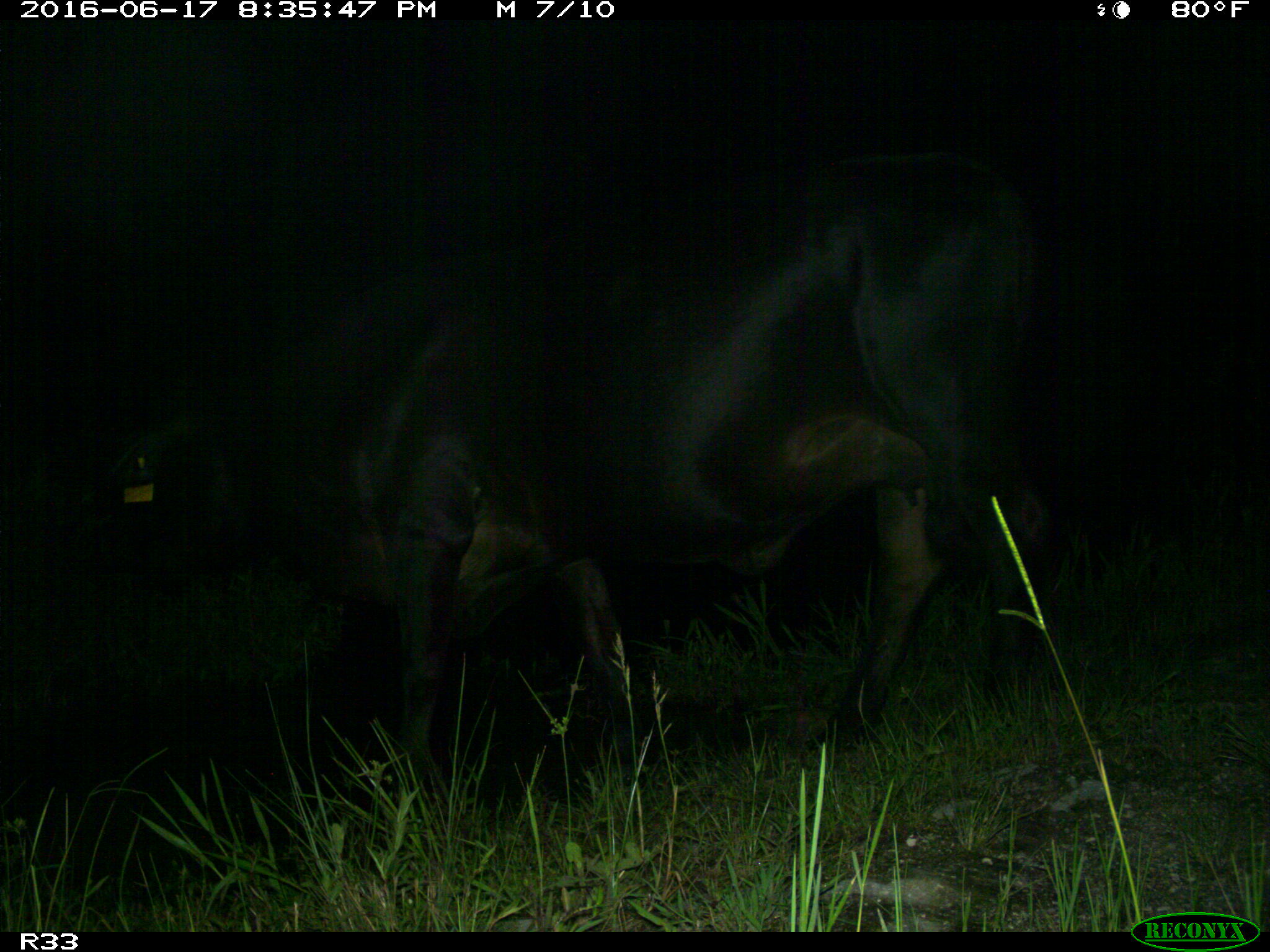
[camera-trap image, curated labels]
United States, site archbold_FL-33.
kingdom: Animalia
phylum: Chordata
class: Mammalia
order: Artiodactyla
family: Bovidae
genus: Bos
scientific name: Bos taurus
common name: domestic cow